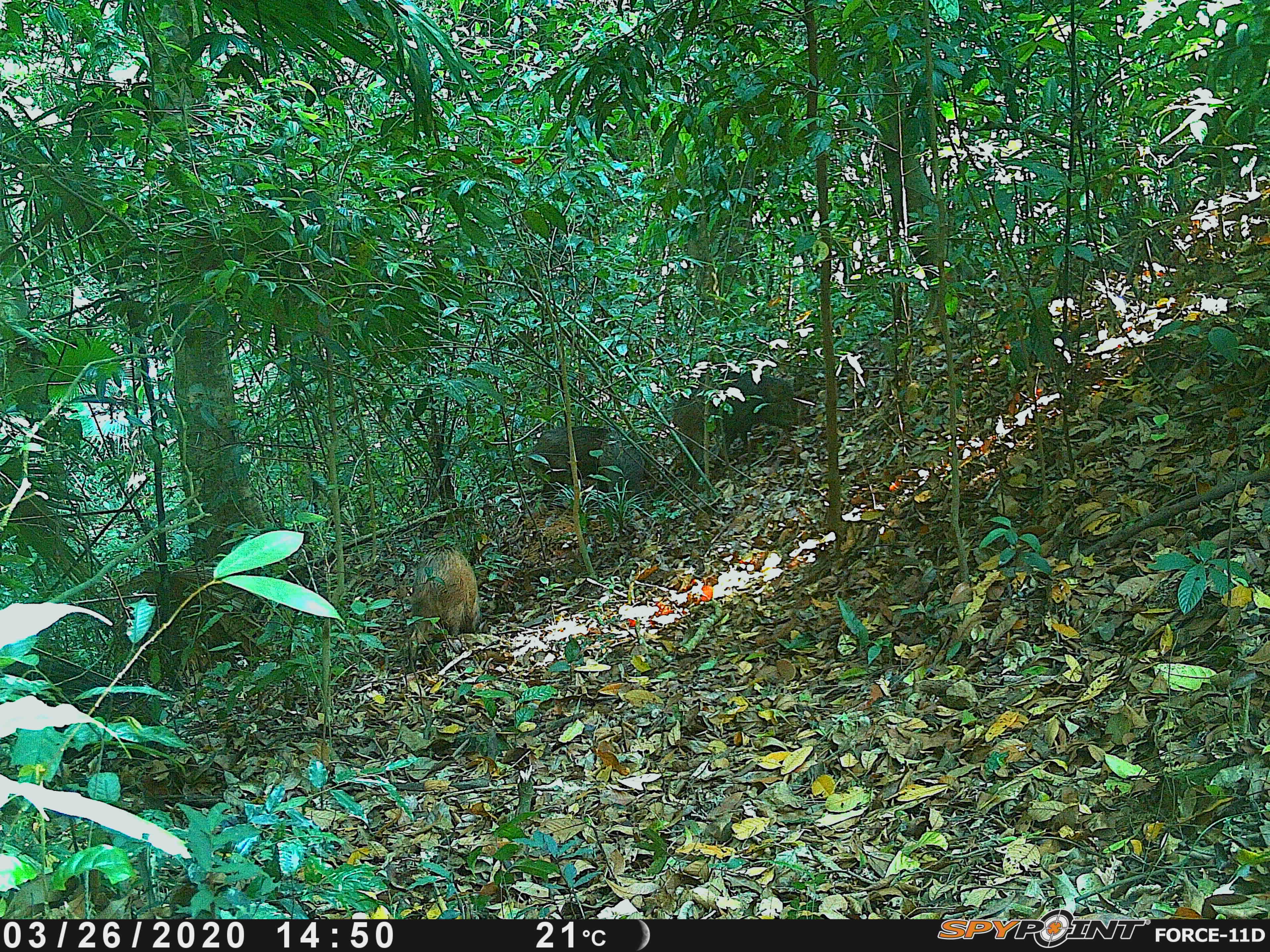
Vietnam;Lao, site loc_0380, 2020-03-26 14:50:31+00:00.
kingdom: Animalia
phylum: Chordata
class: Mammalia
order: Artiodactyla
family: Suidae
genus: Sus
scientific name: Sus scrofa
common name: eurasian wild pig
Eurasian wild pig (Sus scrofa). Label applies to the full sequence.